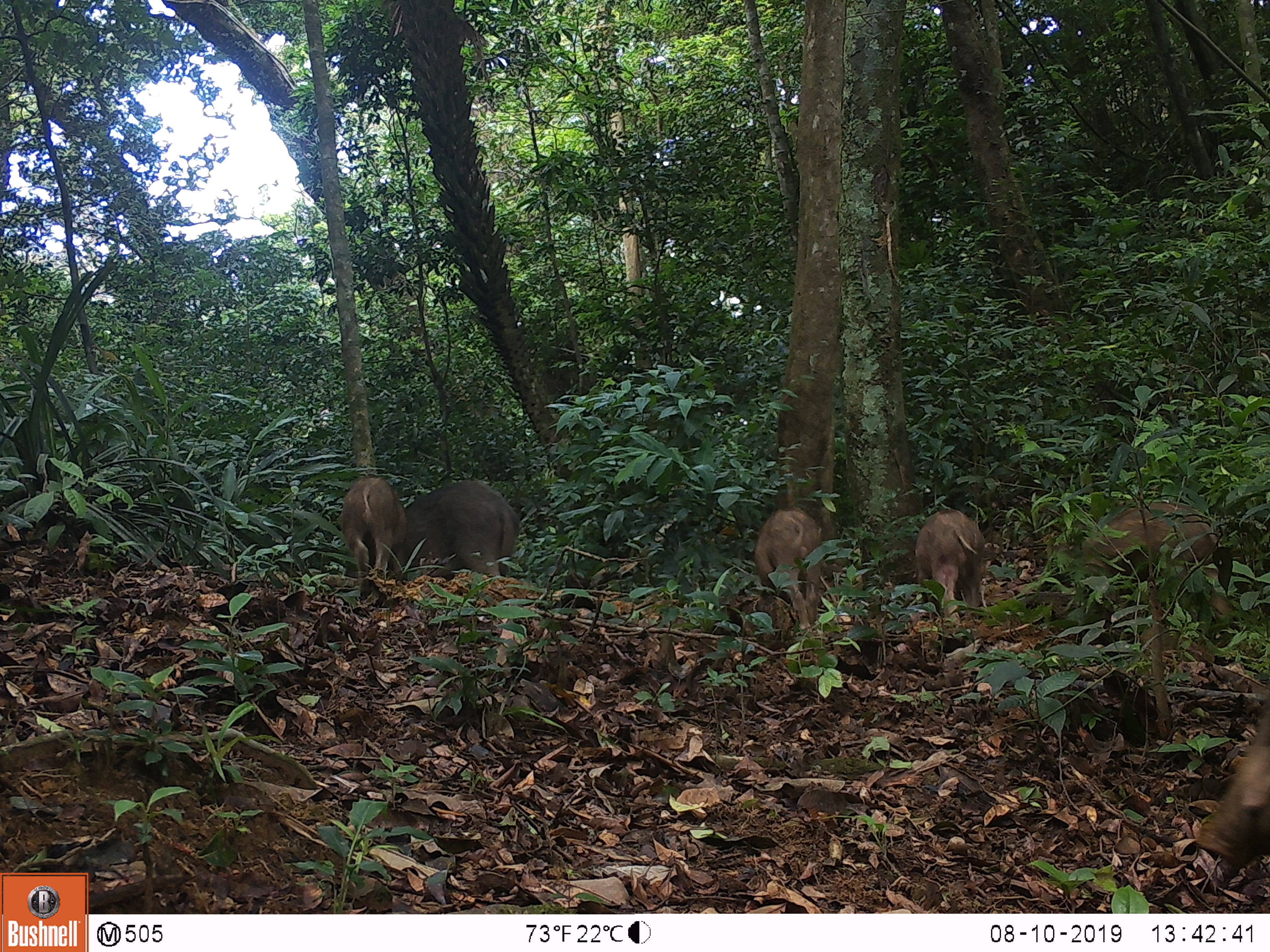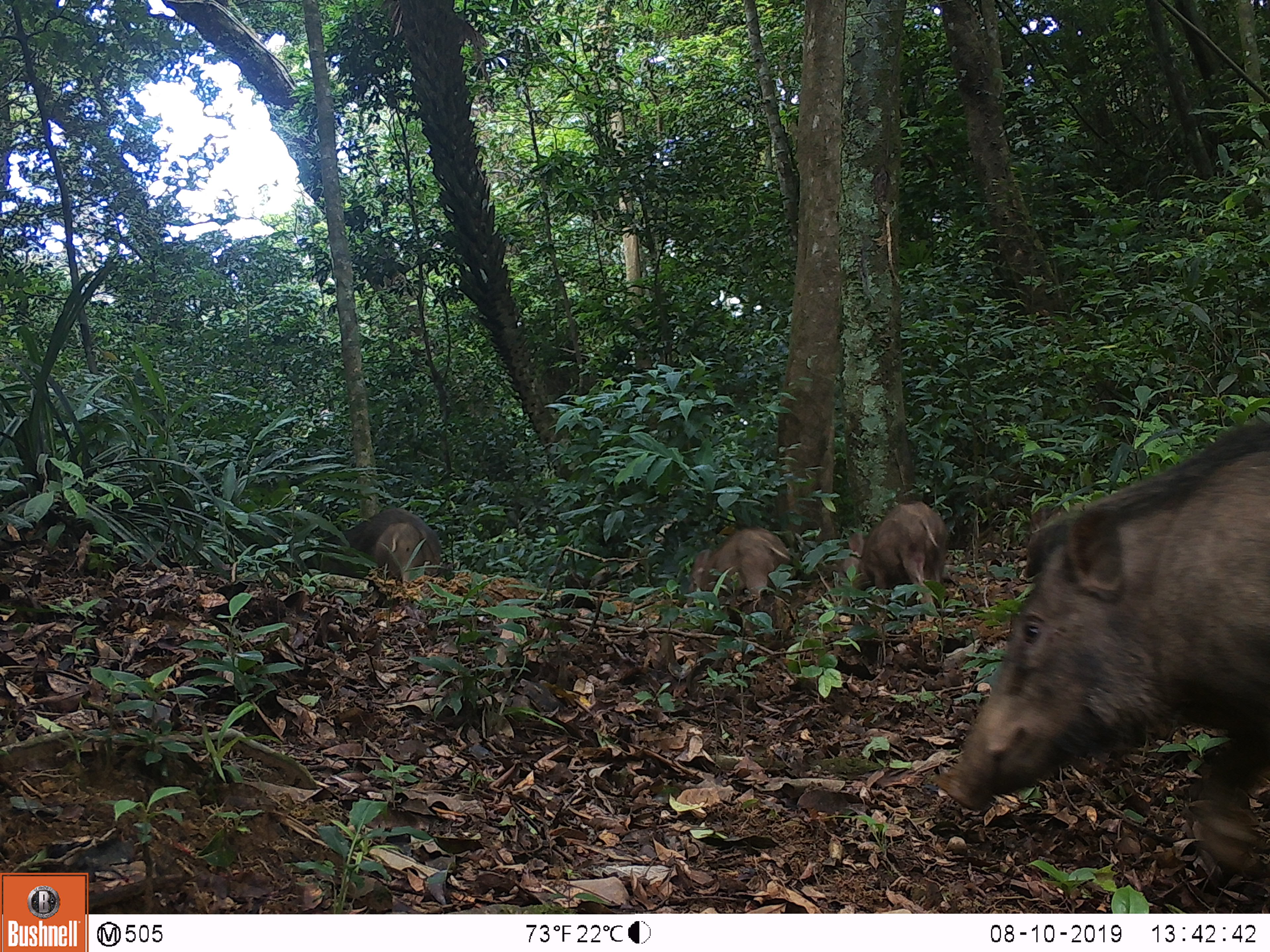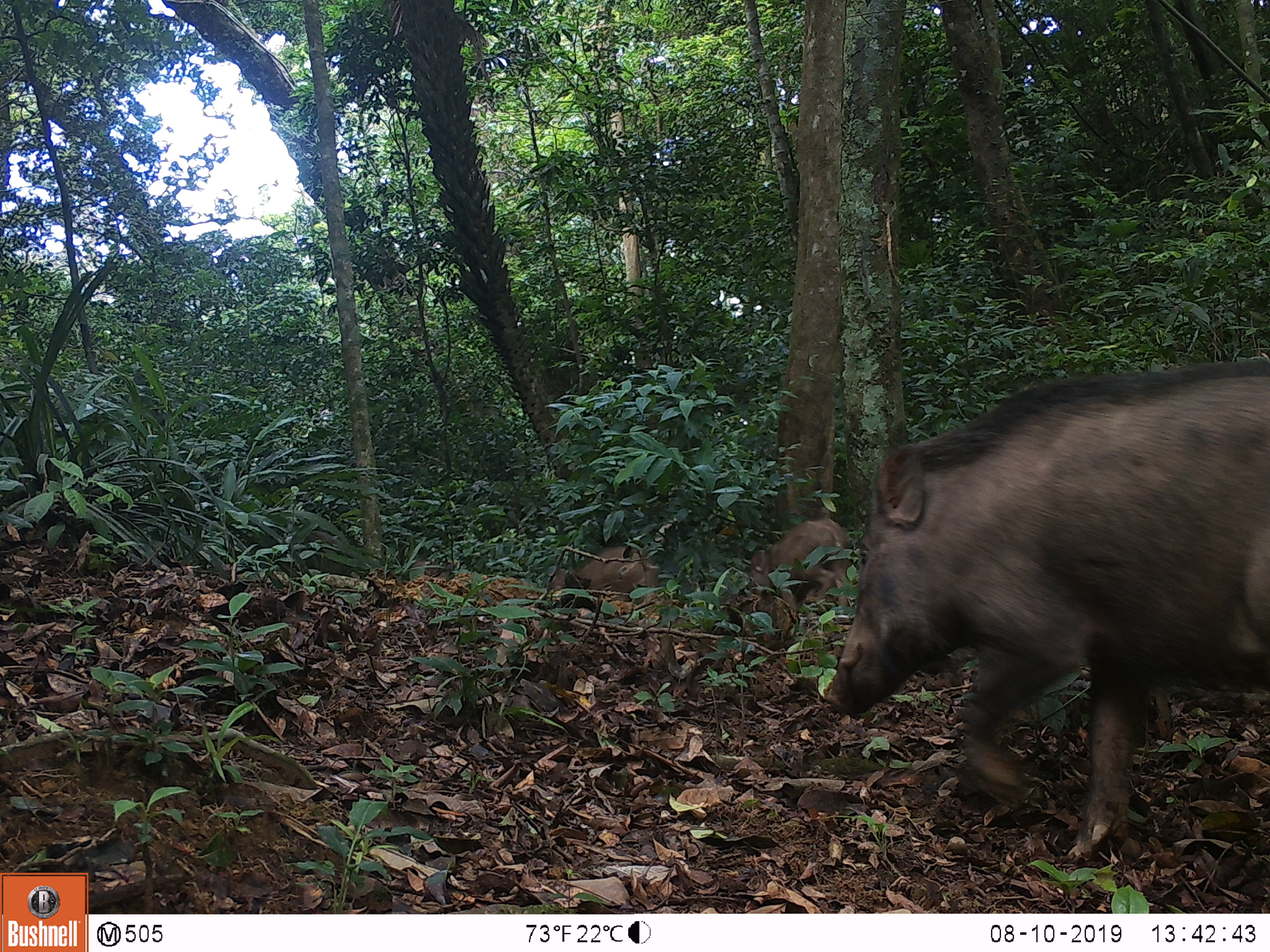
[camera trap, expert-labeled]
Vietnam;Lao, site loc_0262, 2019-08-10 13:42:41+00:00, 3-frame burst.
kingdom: Animalia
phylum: Chordata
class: Mammalia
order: Artiodactyla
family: Suidae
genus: Sus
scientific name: Sus scrofa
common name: eurasian wild pig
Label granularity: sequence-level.